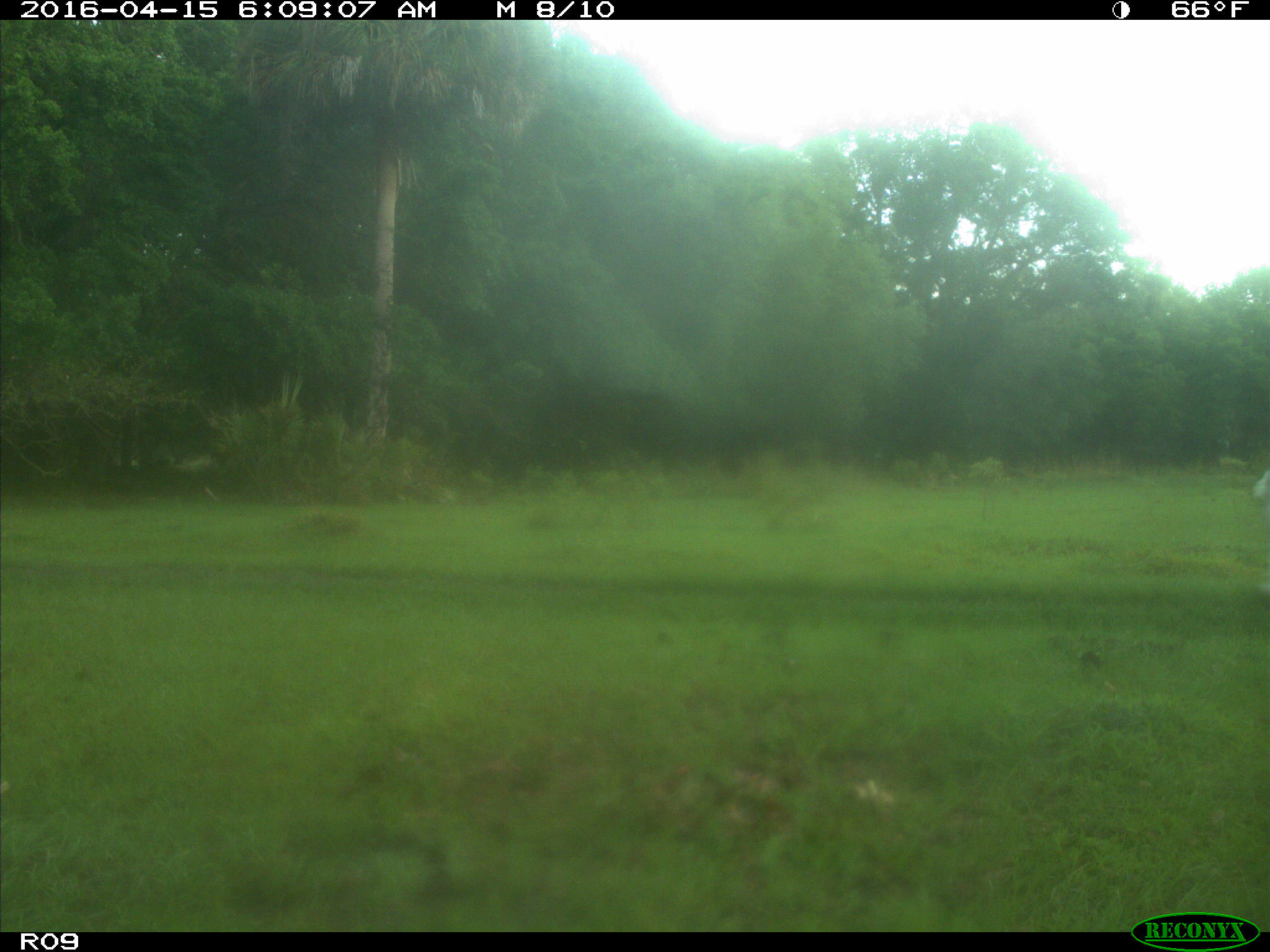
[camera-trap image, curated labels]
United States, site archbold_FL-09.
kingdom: Animalia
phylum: Chordata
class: Mammalia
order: Artiodactyla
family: Bovidae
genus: Bos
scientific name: Bos taurus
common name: domestic cow